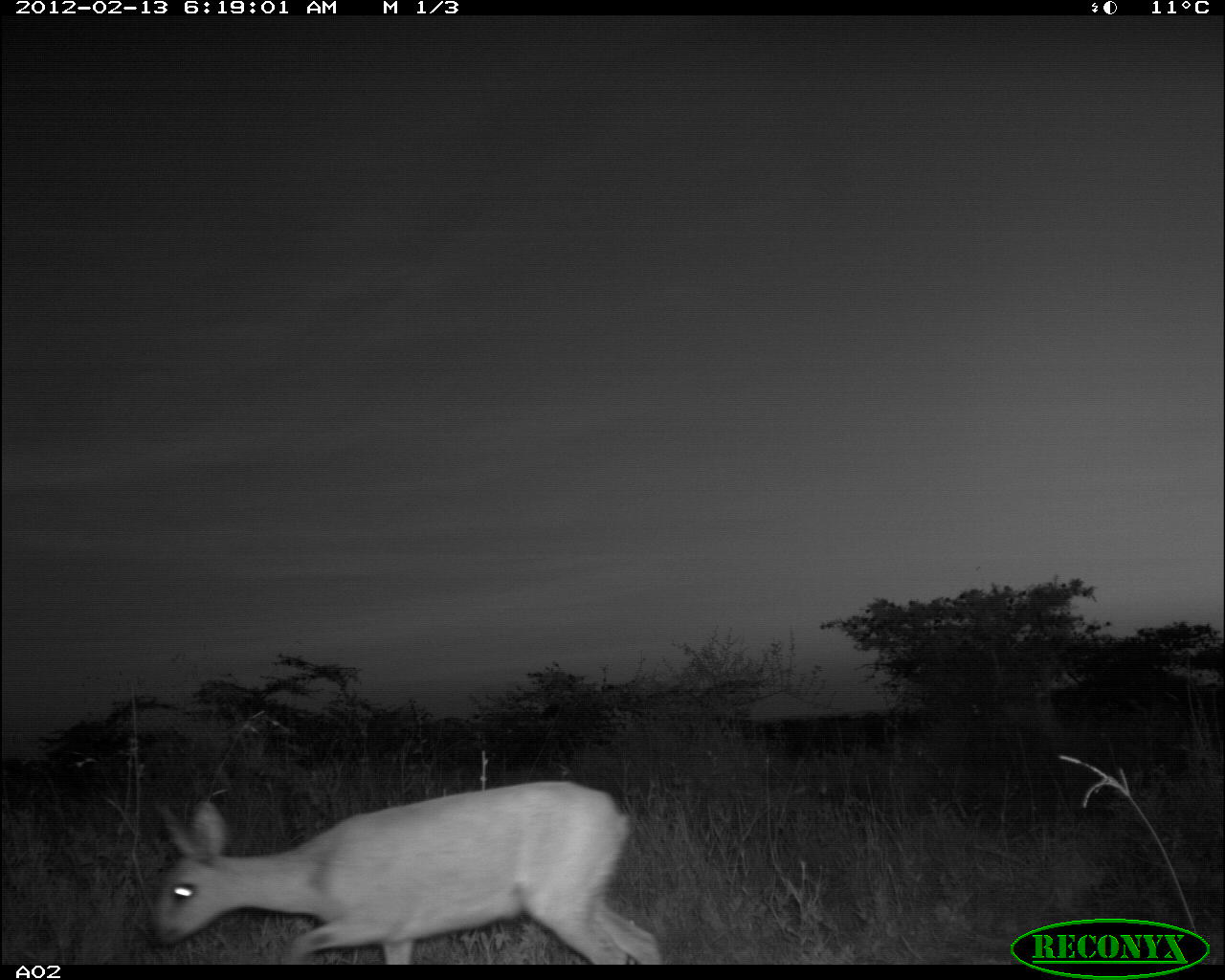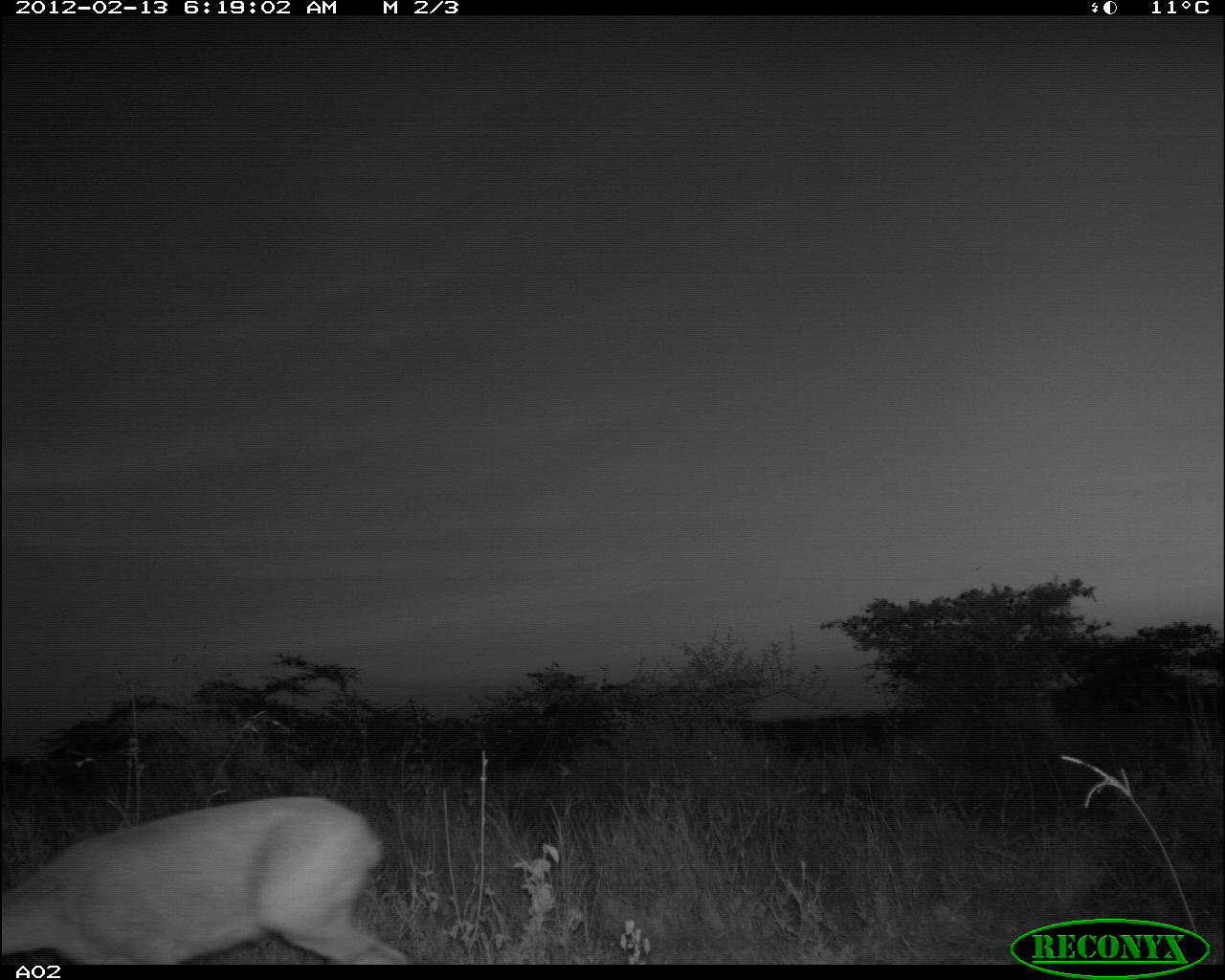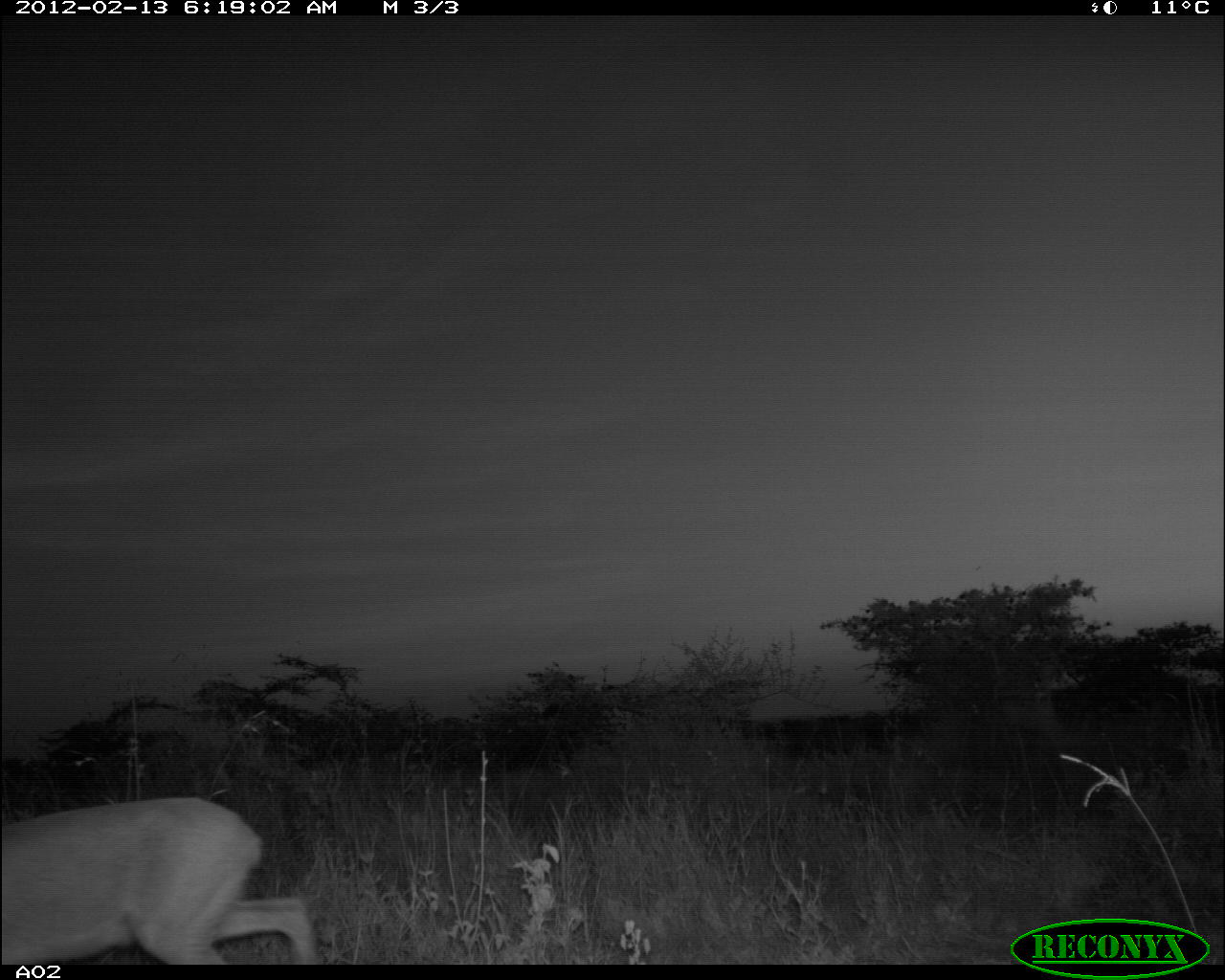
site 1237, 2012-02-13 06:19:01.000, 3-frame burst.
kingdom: Animalia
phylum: Chordata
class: Mammalia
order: Artiodactyla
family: Bovidae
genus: Raphicerus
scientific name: Raphicerus campestris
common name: steenbok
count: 1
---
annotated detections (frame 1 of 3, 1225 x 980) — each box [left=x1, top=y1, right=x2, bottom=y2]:
raphicerus campestris: [left=145, top=777, right=661, bottom=959]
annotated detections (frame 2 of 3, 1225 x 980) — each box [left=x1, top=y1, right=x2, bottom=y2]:
raphicerus campestris: [left=0, top=787, right=408, bottom=958]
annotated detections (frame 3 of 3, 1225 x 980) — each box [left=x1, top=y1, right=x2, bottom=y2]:
raphicerus campestris: [left=0, top=791, right=322, bottom=963]